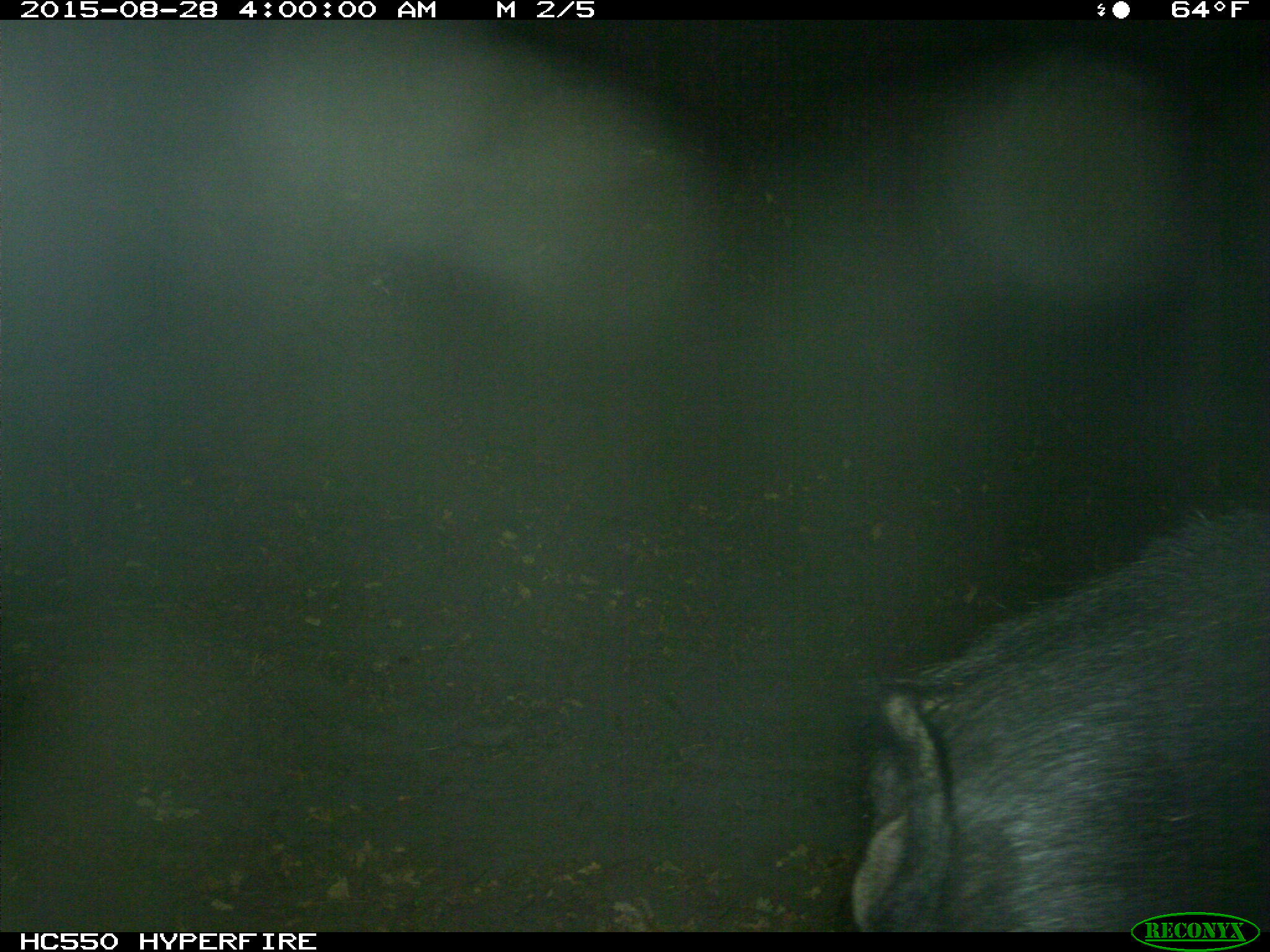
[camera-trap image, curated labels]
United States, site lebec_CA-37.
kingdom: Animalia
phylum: Chordata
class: Mammalia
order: Artiodactyla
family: Suidae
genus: Sus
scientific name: Sus scrofa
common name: wild boar